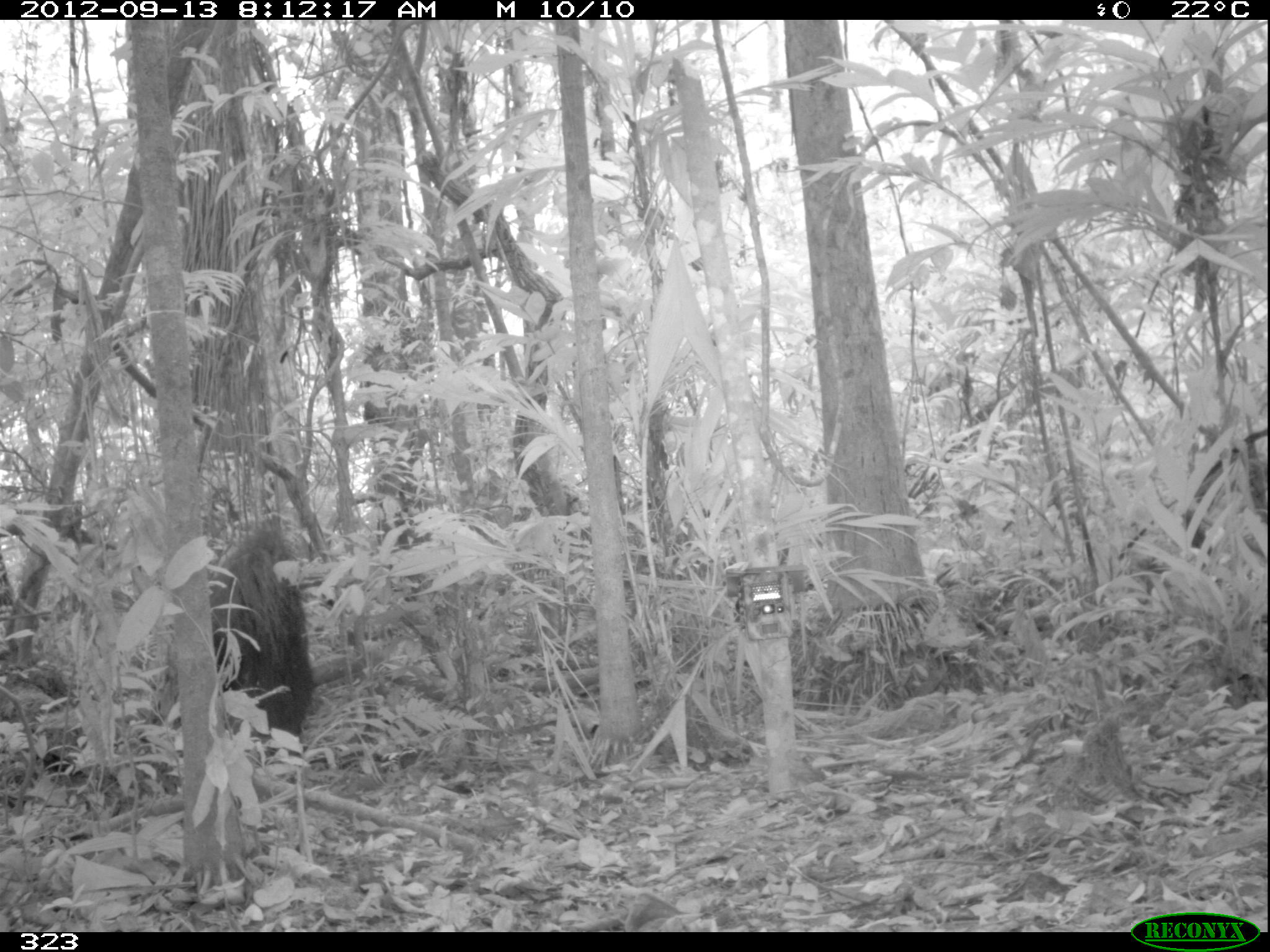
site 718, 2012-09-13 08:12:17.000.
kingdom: Animalia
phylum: Chordata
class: Mammalia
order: Pilosa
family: Myrmecophagidae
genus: Myrmecophaga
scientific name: Myrmecophaga tridactyla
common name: giant anteater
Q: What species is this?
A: Myrmecophaga tridactyla (giant anteater).